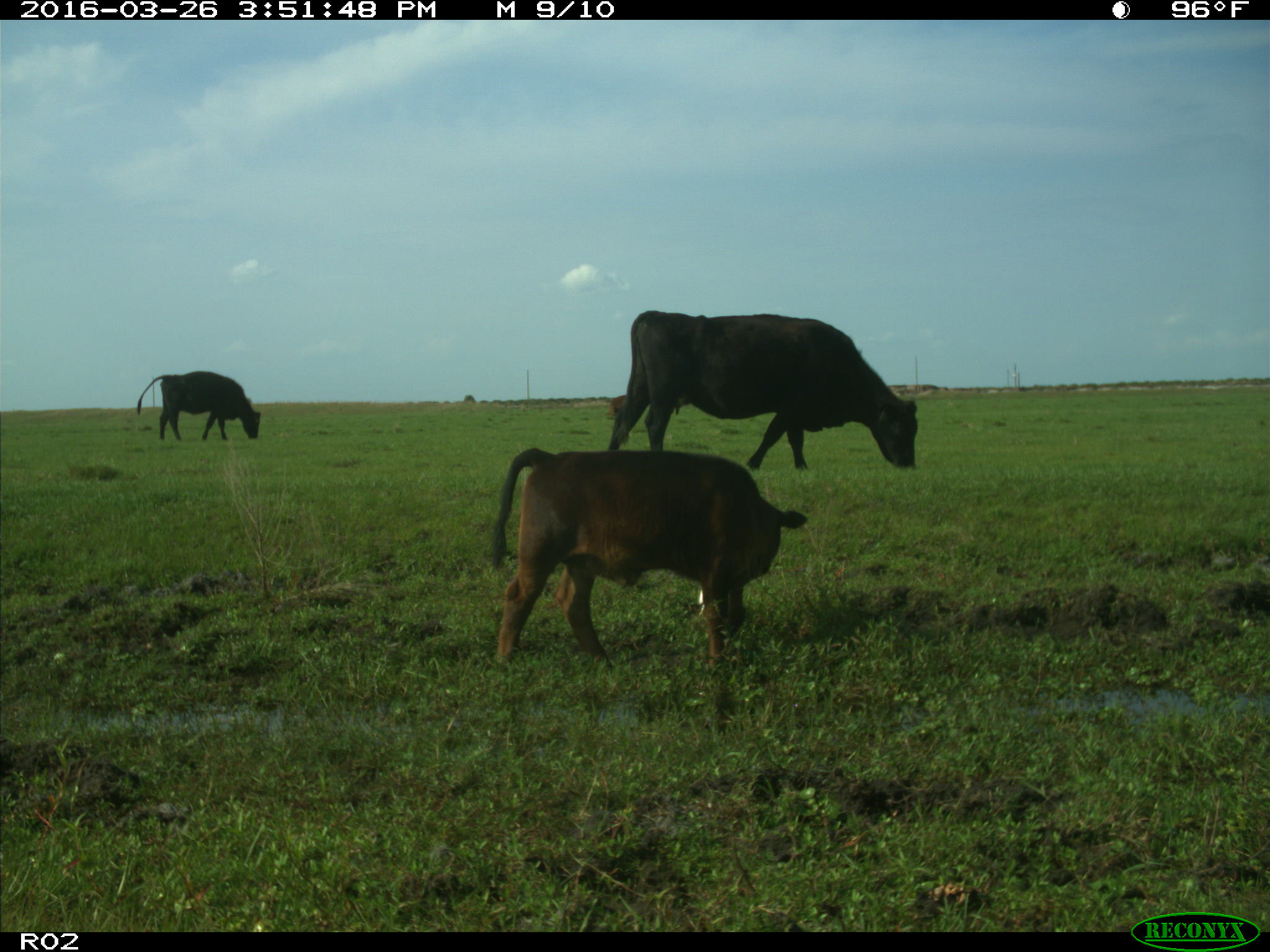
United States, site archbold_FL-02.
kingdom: Animalia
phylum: Chordata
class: Mammalia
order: Artiodactyla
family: Bovidae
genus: Bos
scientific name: Bos taurus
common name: domestic cow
Bos taurus (domestic cow).